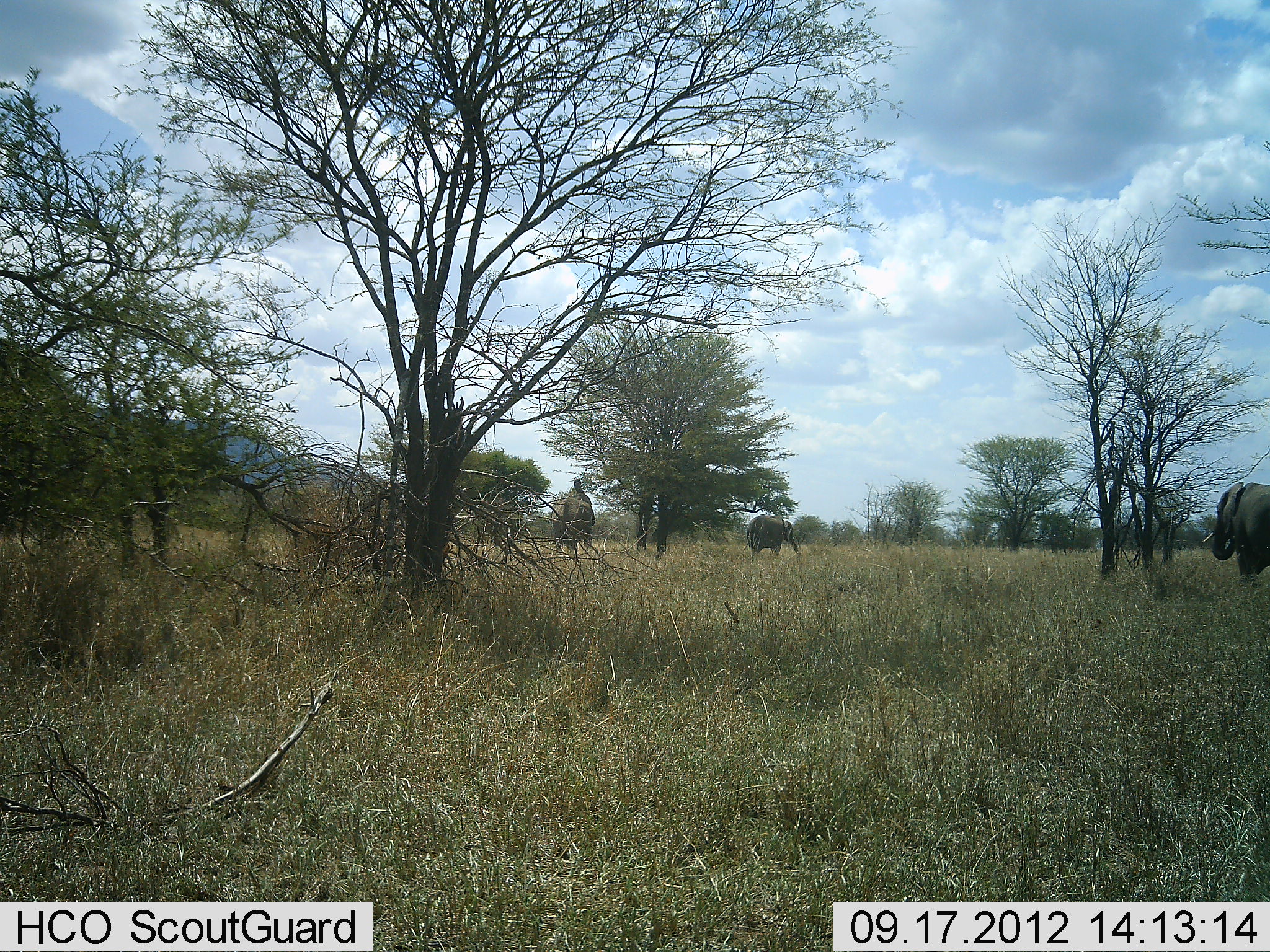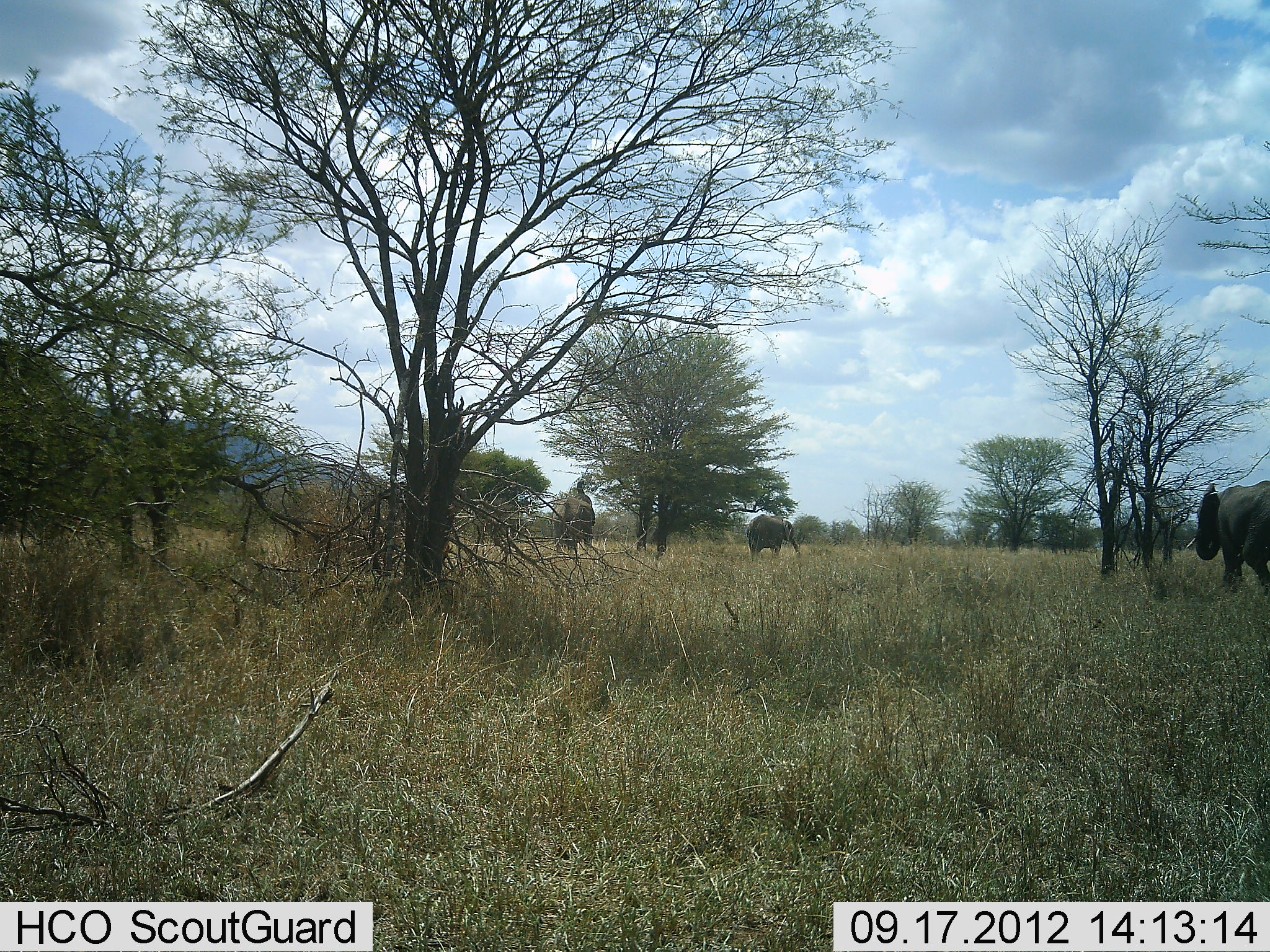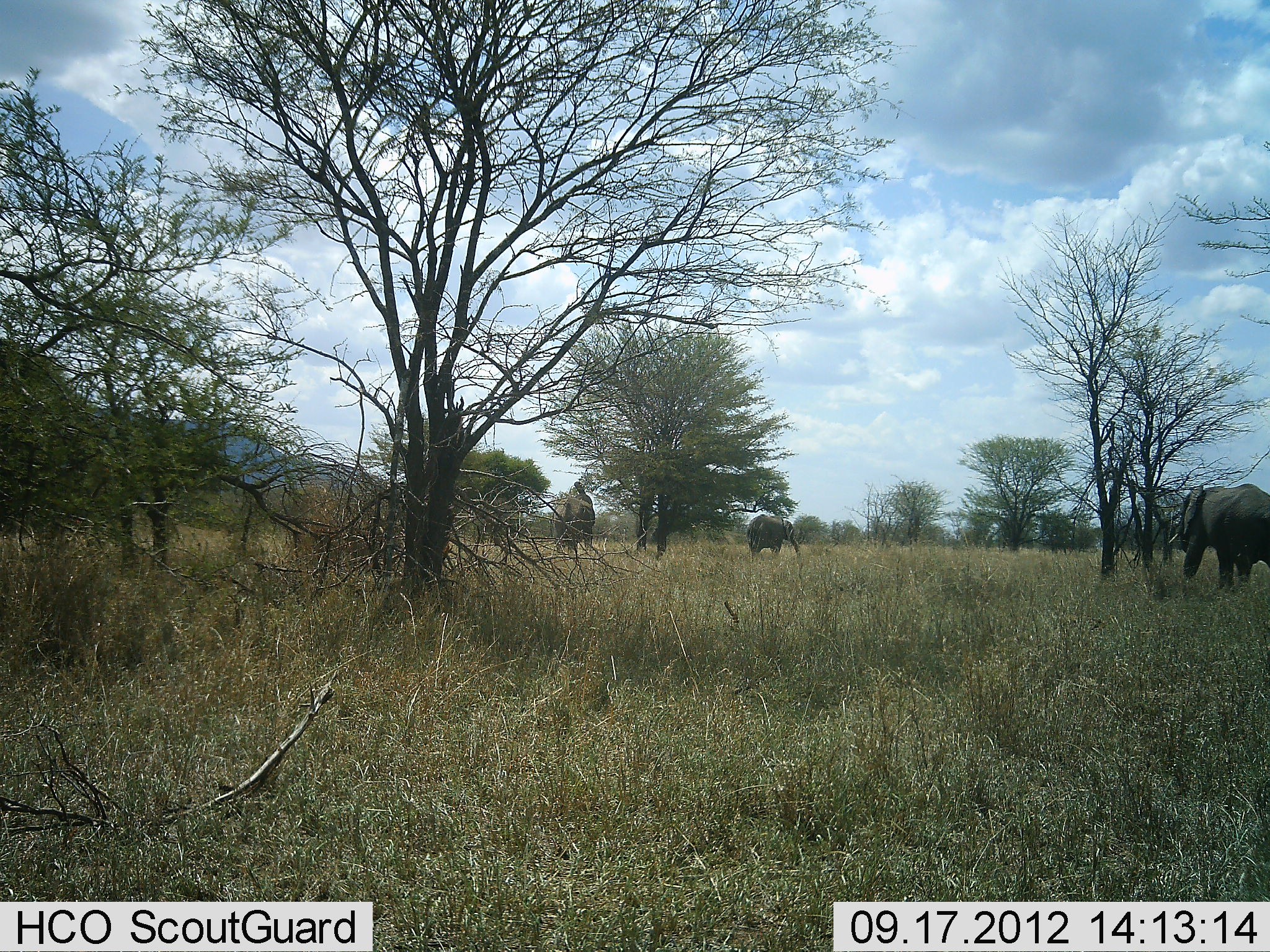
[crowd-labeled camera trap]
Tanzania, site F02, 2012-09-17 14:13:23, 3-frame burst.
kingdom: Animalia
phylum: Chordata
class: Mammalia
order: Proboscidea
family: Elephantidae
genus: Loxodonta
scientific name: Loxodonta africana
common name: african bush elephant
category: elephant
Elephant (african bush elephant) (Loxodonta africana), count 3. Behavior (volunteer vote fractions): standing 70%, resting 0%, moving 80%, interacting 0%. Young present (vote fraction): 0%. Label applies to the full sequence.